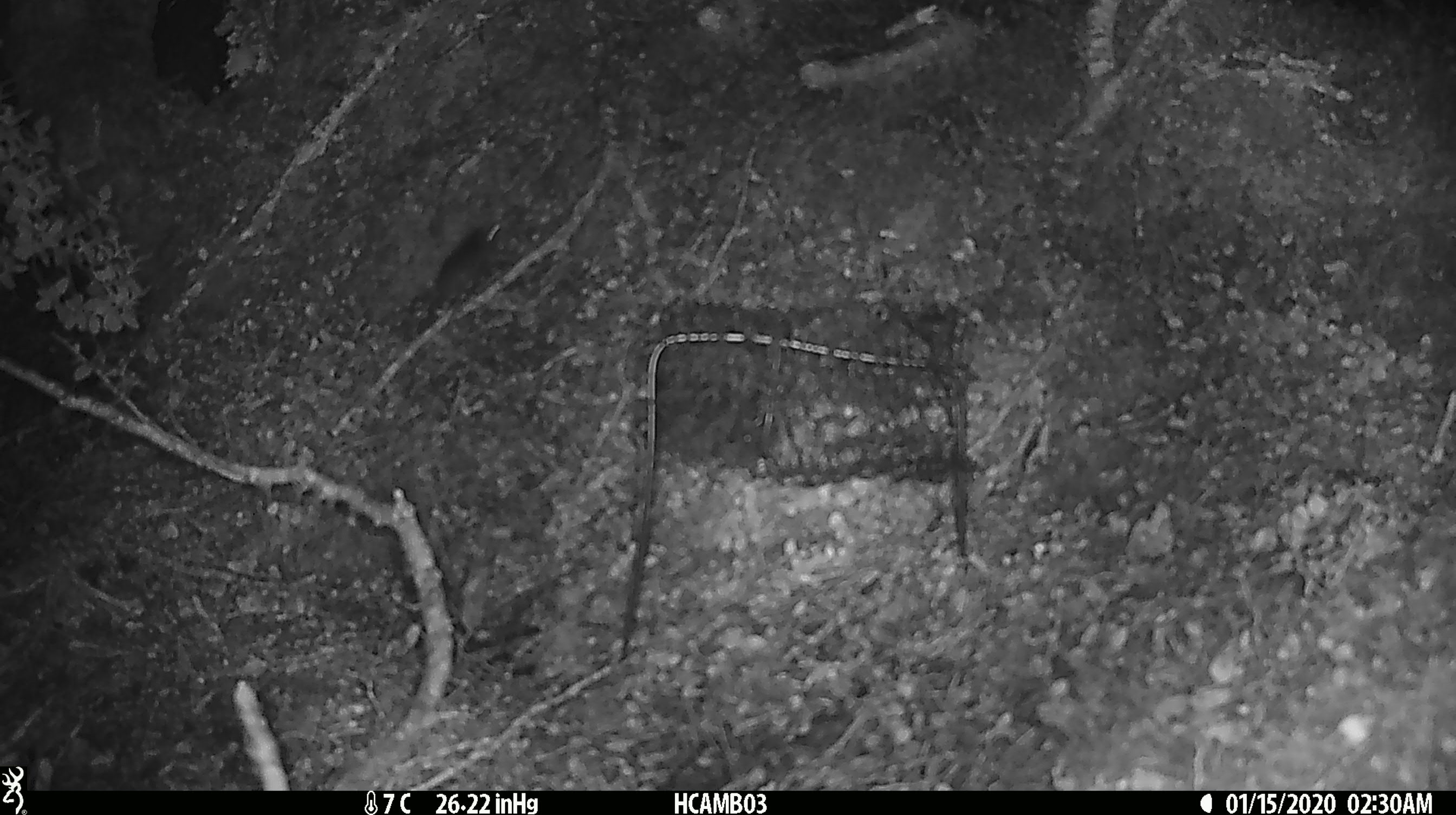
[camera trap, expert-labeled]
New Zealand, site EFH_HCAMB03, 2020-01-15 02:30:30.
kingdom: Animalia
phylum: Chordata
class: Mammalia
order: Rodentia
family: Muridae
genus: Mus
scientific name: Mus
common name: mouse